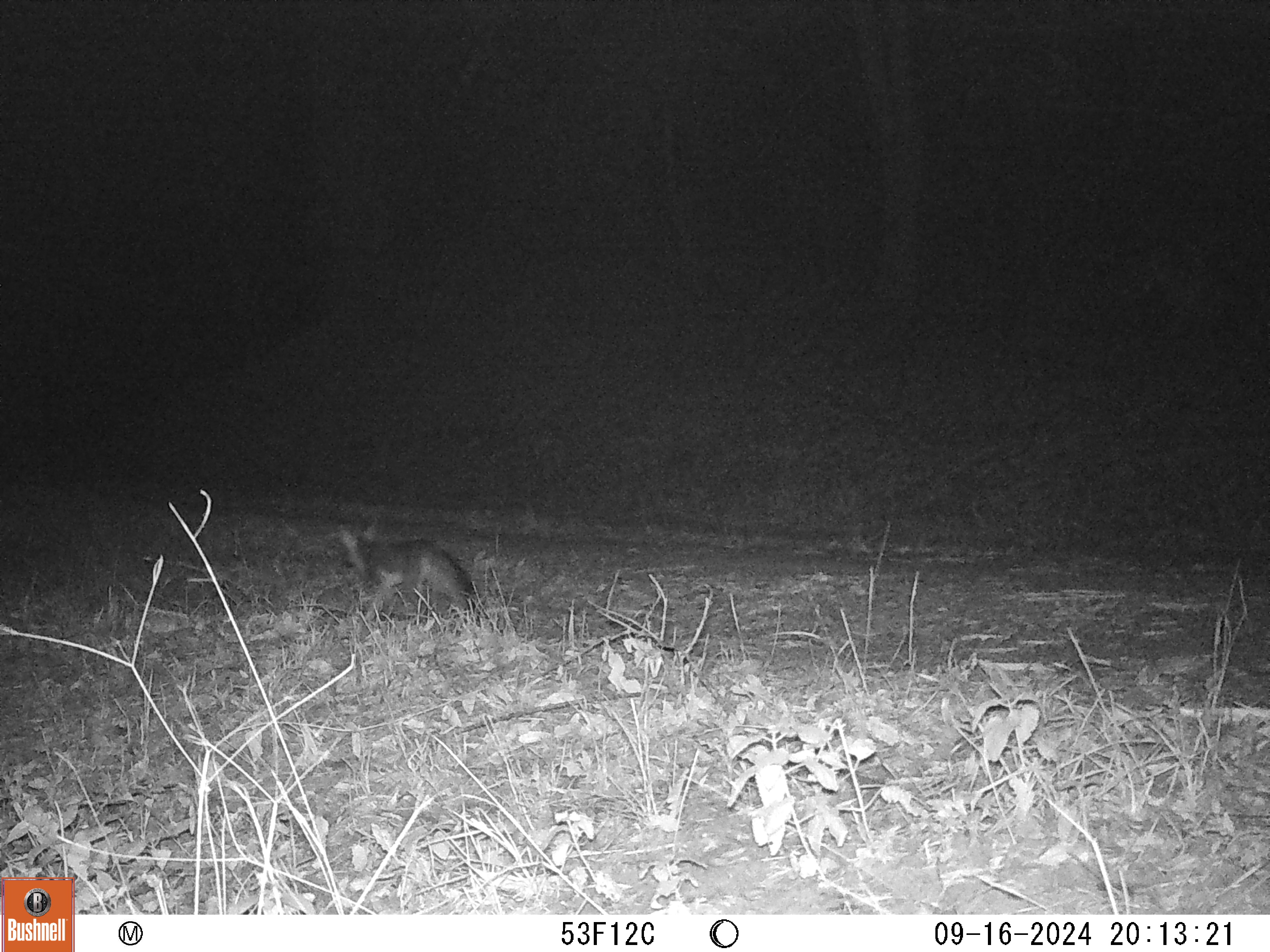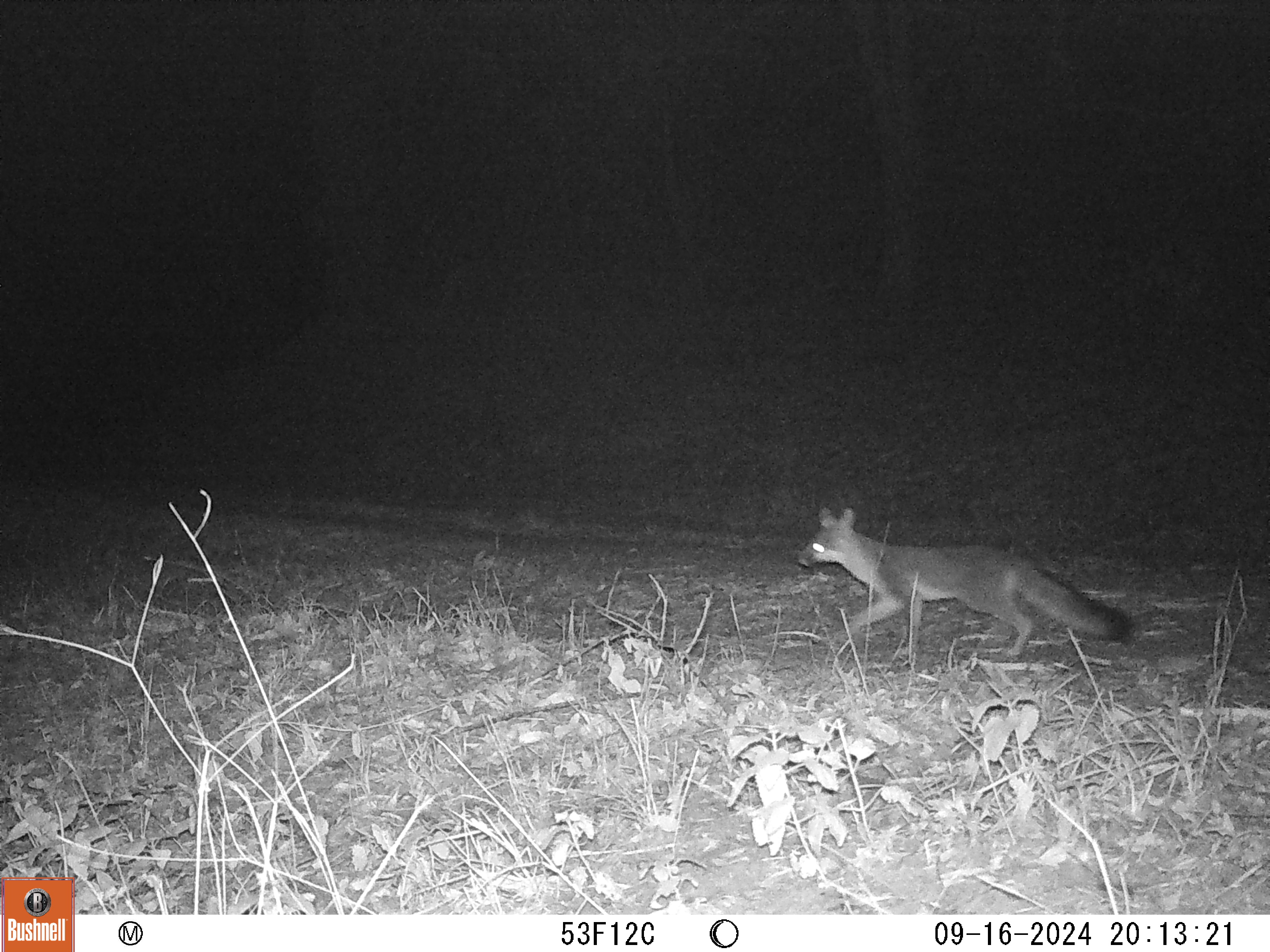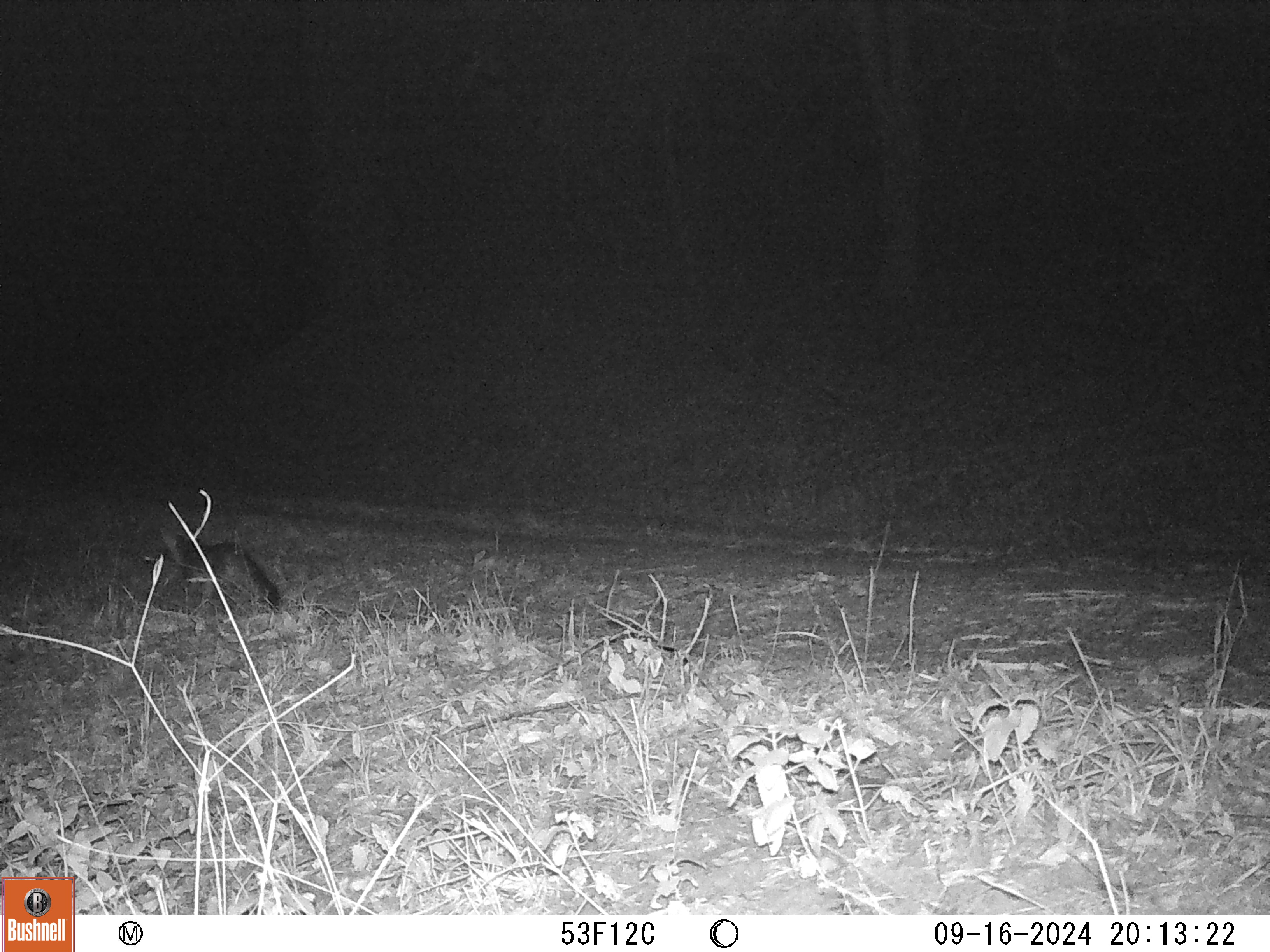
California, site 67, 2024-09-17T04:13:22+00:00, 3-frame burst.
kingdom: Animalia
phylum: Chordata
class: Mammalia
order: Carnivora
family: Canidae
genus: Urocyon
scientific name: Urocyon cinereoargenteus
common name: gray fox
Gray fox (Urocyon cinereoargenteus).